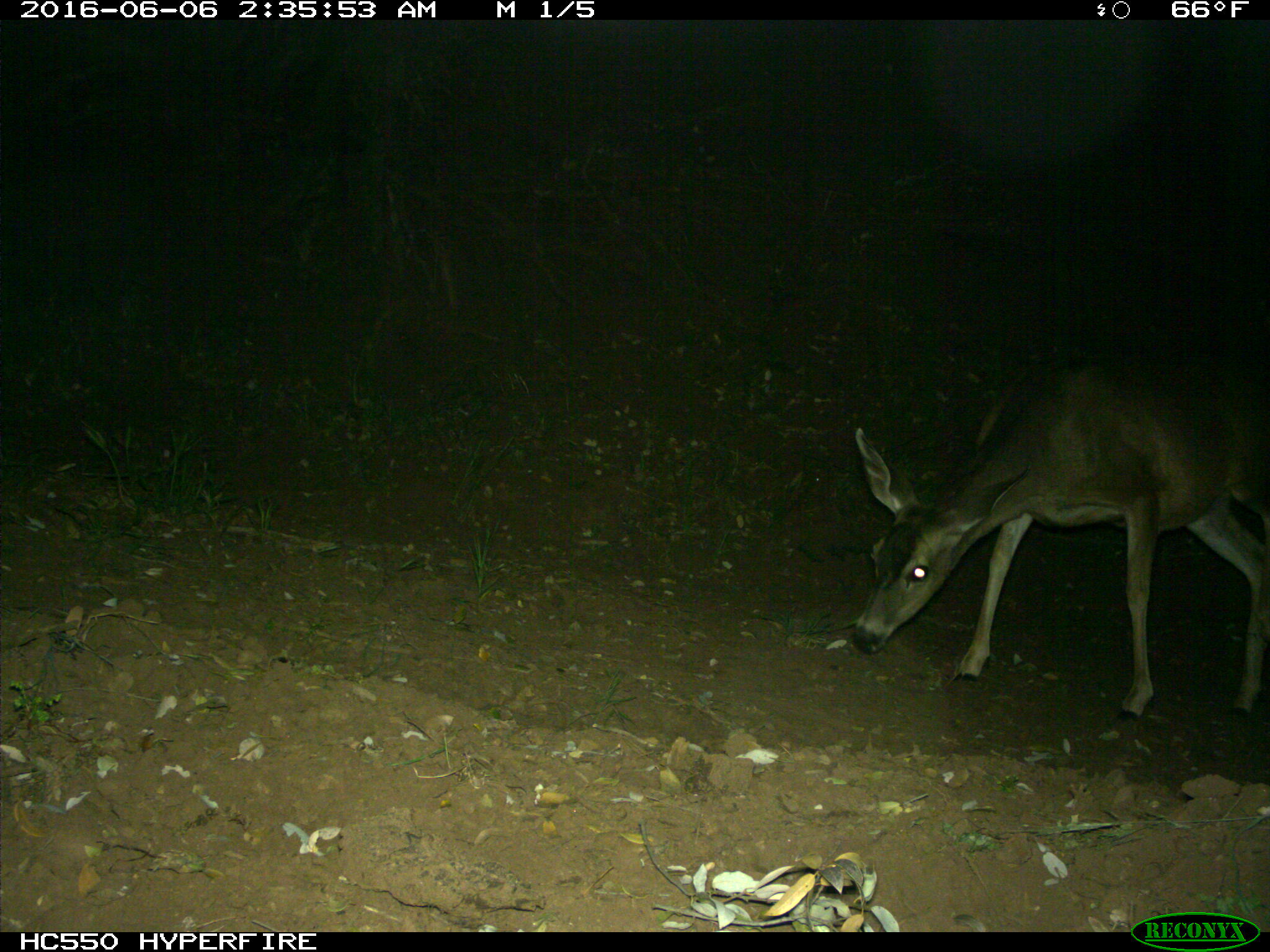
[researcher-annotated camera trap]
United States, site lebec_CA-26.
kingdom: Animalia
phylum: Chordata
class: Mammalia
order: Artiodactyla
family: Cervidae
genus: Odocoileus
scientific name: Odocoileus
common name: deer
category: unidentified deer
Unidentified deer (deer) (Odocoileus).